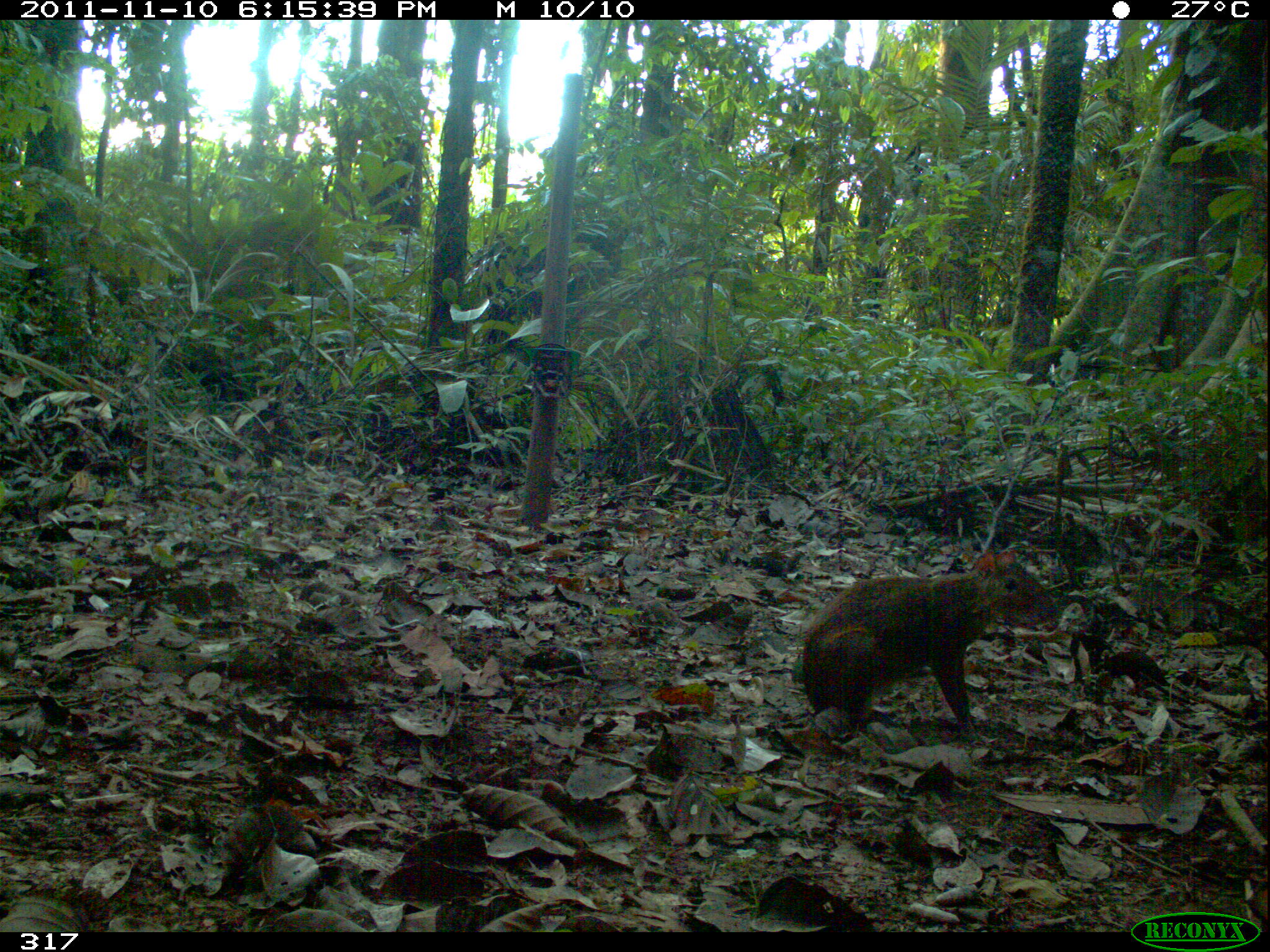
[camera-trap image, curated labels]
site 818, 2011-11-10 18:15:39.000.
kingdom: Animalia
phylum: Chordata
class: Mammalia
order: Rodentia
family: Dasyproctidae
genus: Dasyprocta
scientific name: Dasyprocta punctata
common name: central american agouti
Dasyprocta punctata (central american agouti).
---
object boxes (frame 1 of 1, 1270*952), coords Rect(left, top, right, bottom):
dasyprocta punctata: Rect(803, 548, 1059, 748)